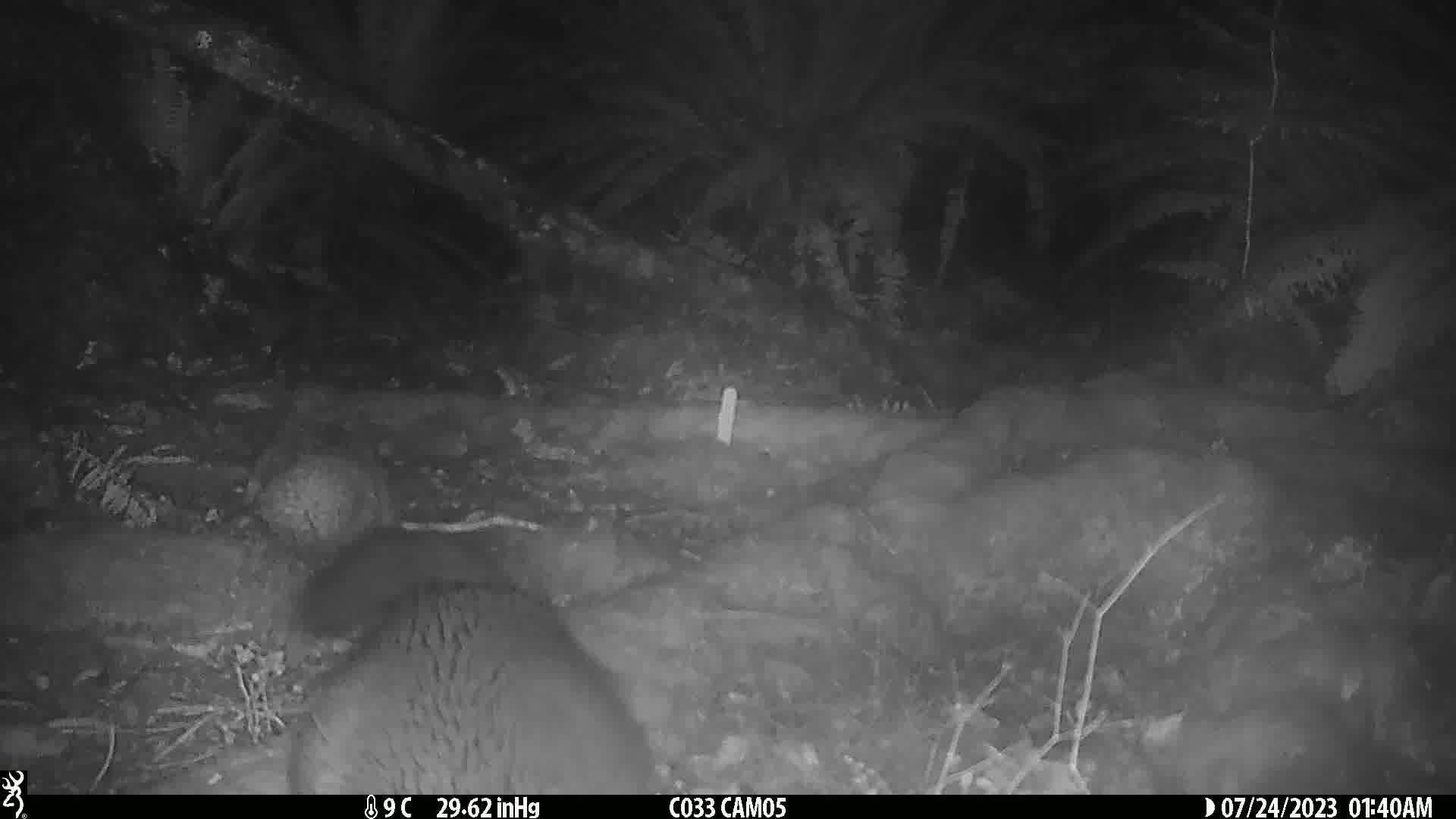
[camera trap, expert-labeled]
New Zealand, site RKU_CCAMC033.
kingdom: Animalia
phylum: Chordata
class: Mammalia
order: Diprotodontia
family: Phalangeridae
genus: Trichosurus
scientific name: Trichosurus vulpecula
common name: common brushtail possum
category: possum